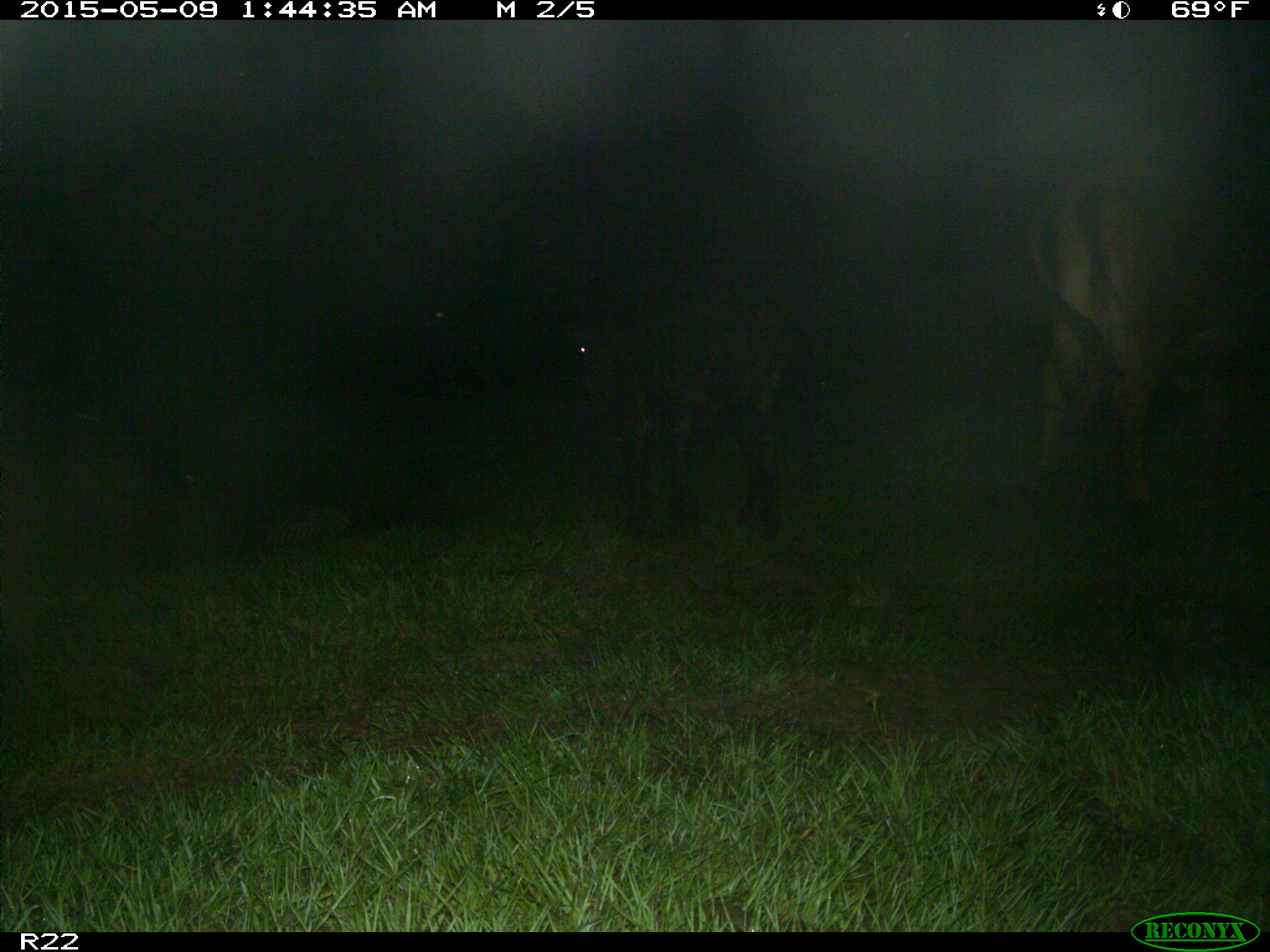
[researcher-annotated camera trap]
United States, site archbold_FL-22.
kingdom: Animalia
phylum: Chordata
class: Mammalia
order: Artiodactyla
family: Bovidae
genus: Bos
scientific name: Bos taurus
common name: domestic cow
Bos taurus (domestic cow).